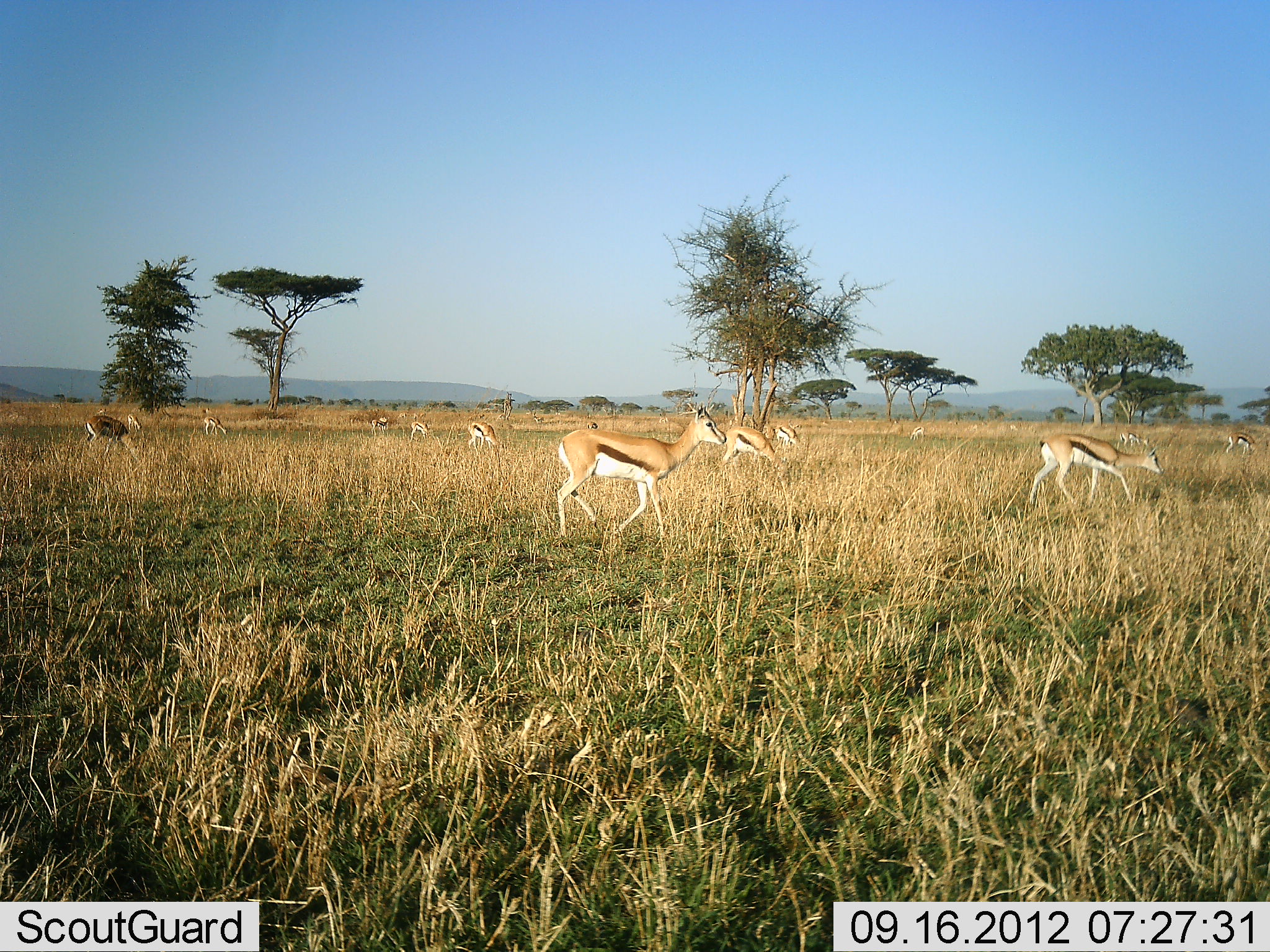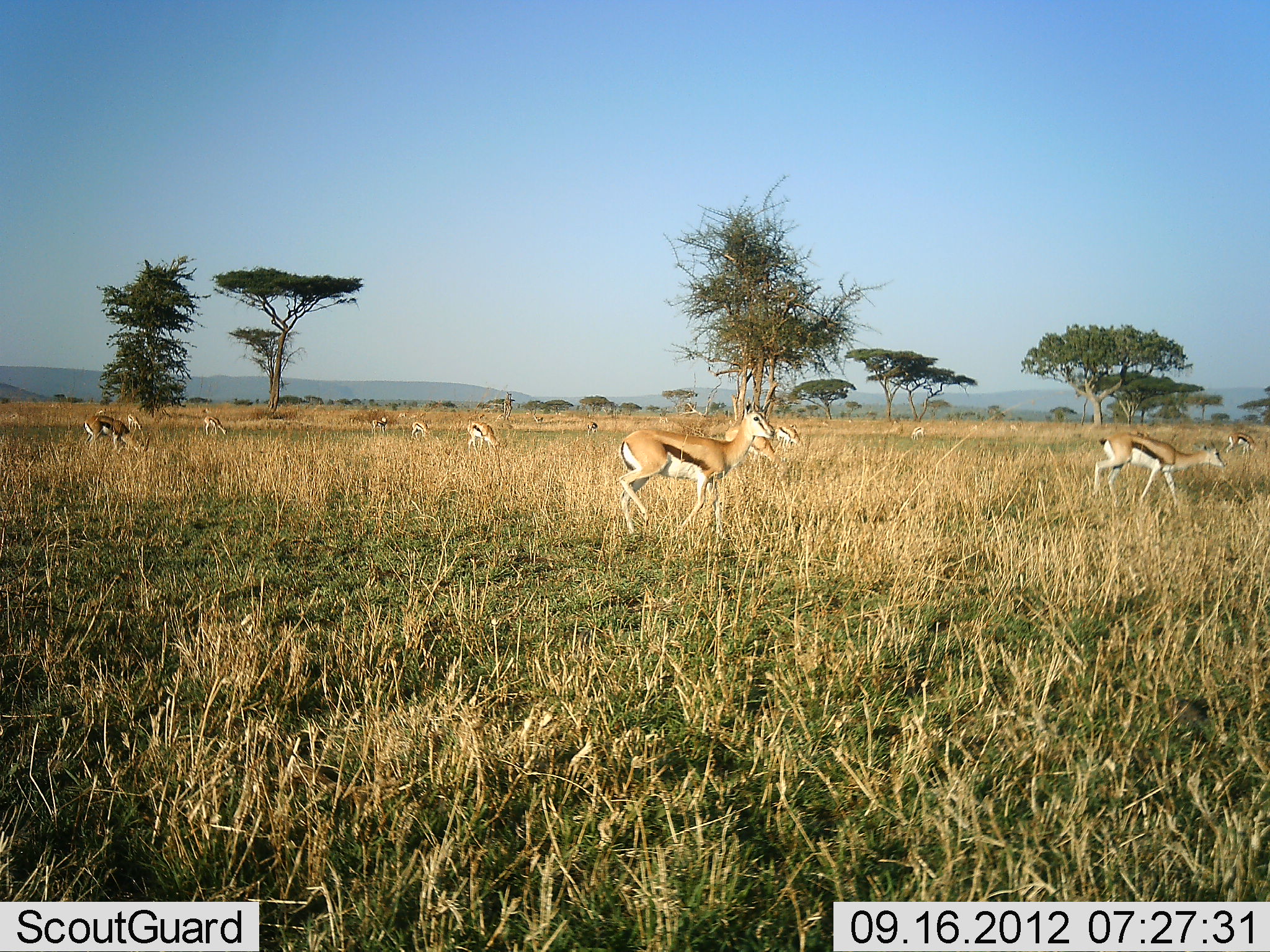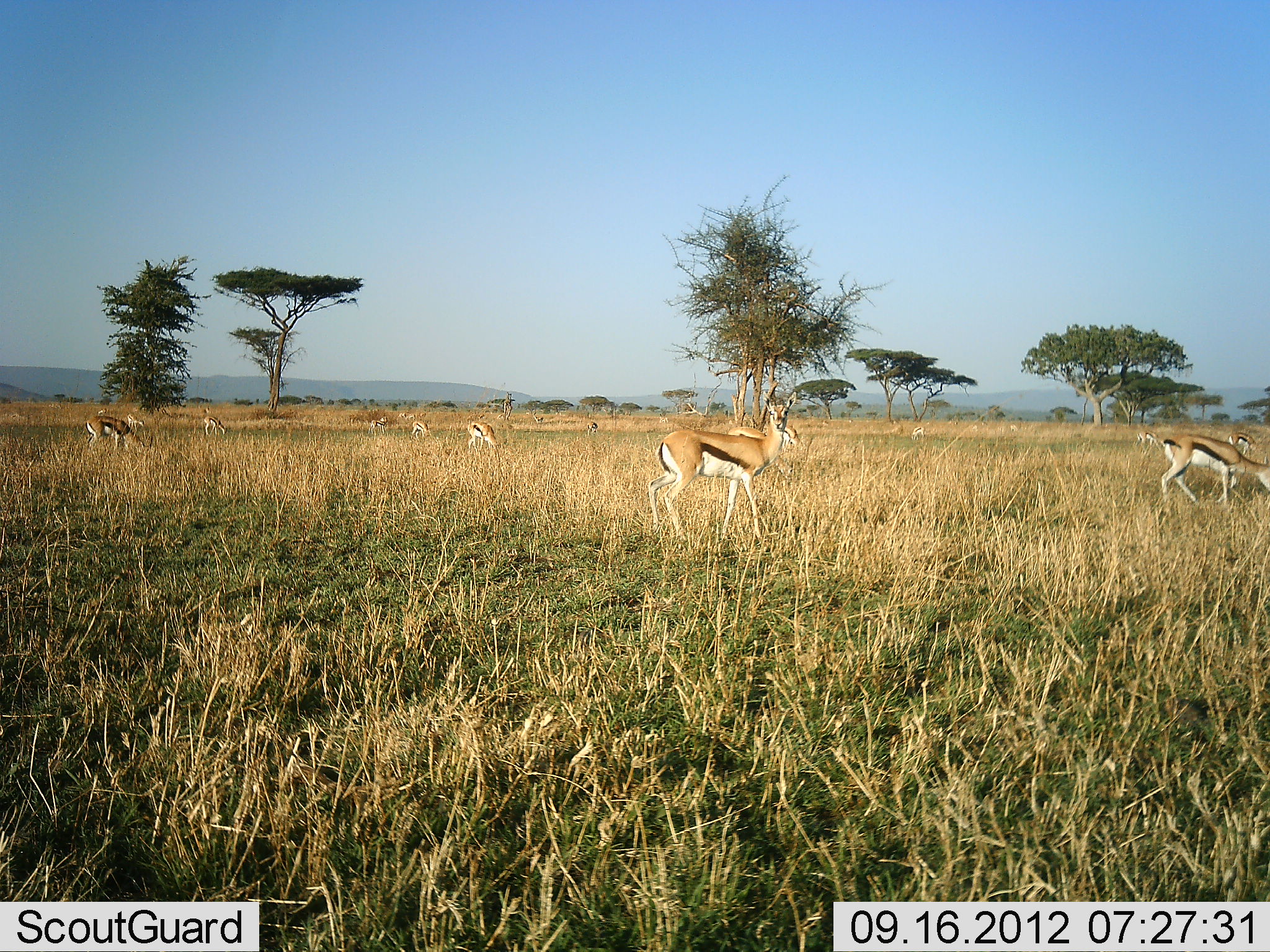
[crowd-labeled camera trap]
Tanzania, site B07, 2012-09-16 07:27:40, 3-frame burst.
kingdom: Animalia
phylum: Chordata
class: Mammalia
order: Artiodactyla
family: Bovidae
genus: Eudorcas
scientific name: Eudorcas thomsonii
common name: thomson's gazelle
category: gazellethomsons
Gazellethomsons (thomson's gazelle) (Eudorcas thomsonii), count 11-50. Behavior (volunteer vote fractions): standing 90%, resting 10%, moving 80%, interacting 0%. Young present (vote fraction): 0%. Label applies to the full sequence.